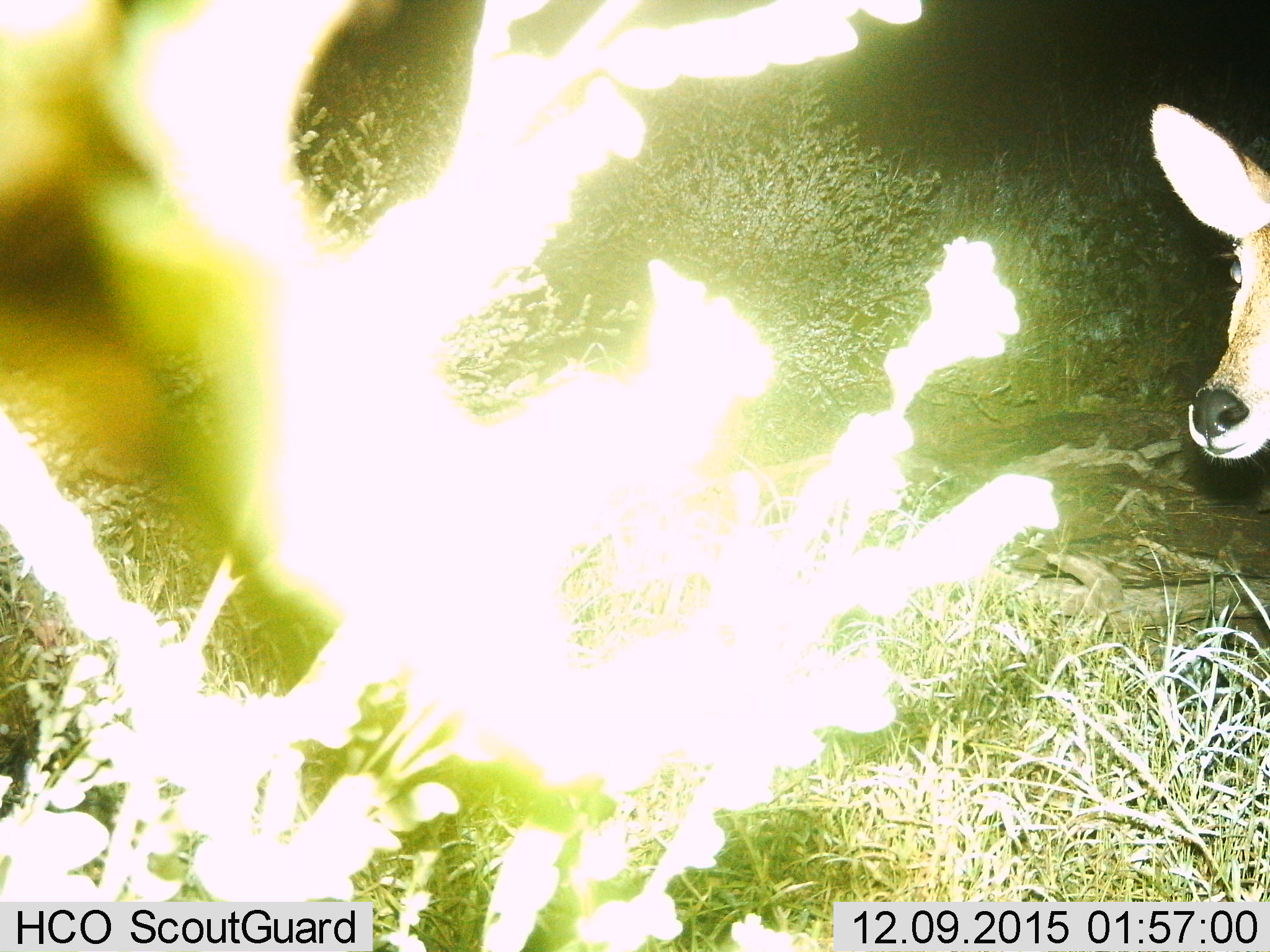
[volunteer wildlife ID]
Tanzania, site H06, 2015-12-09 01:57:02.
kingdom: Animalia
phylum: Chordata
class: Mammalia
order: Artiodactyla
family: Bovidae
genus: Eudorcas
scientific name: Eudorcas thomsonii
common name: thomson's gazelle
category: gazellethomsons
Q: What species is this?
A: Gazellethomsons (thomson's gazelle) (Eudorcas thomsonii).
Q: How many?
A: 1.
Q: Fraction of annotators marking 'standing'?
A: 100%.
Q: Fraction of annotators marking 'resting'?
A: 0%.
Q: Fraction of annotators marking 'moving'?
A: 0%.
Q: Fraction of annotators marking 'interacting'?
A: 0%.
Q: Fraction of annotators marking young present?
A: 0%.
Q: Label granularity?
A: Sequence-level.